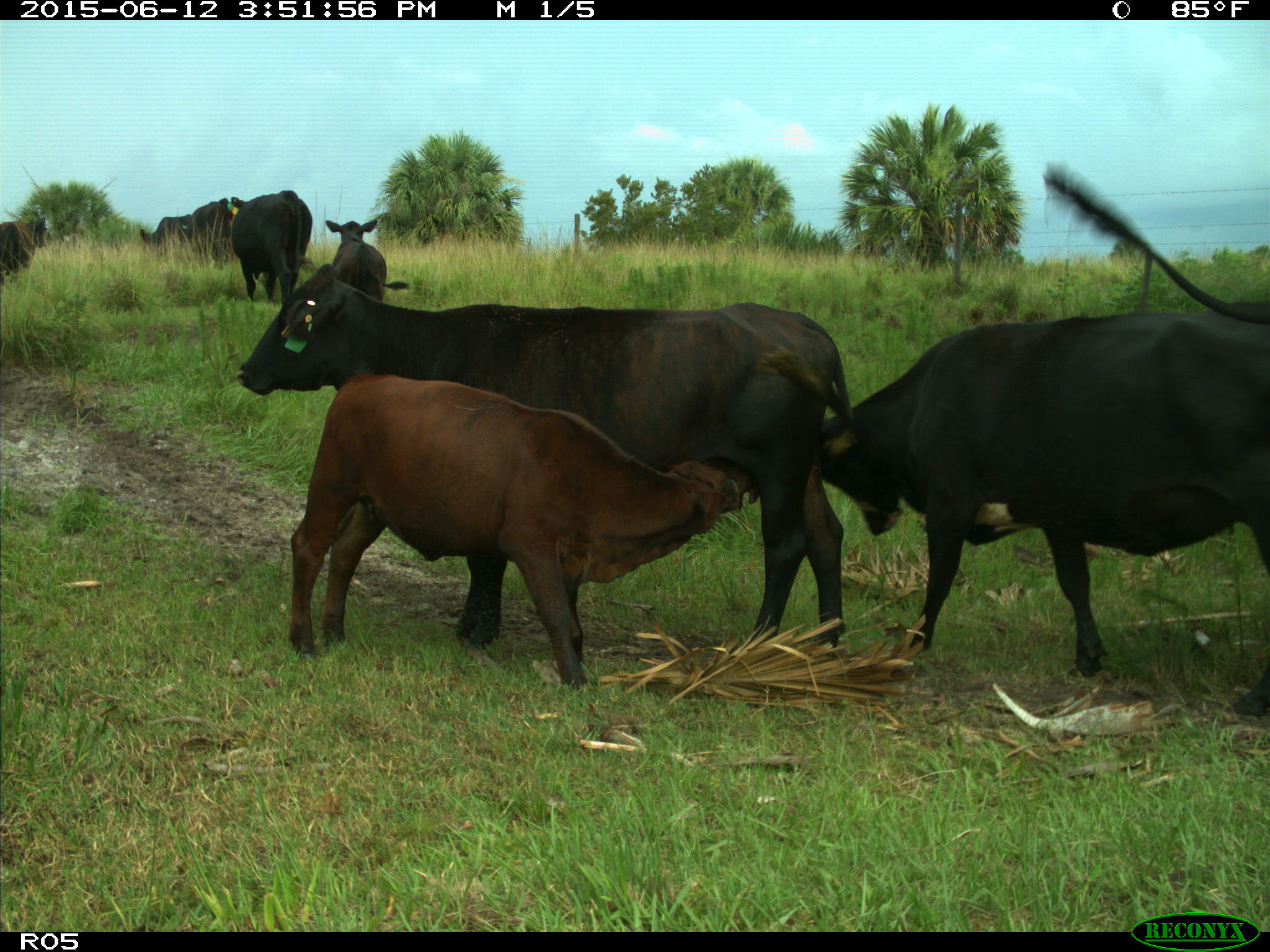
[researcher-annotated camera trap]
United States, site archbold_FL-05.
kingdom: Animalia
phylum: Chordata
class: Mammalia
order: Artiodactyla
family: Bovidae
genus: Bos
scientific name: Bos taurus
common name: domestic cow